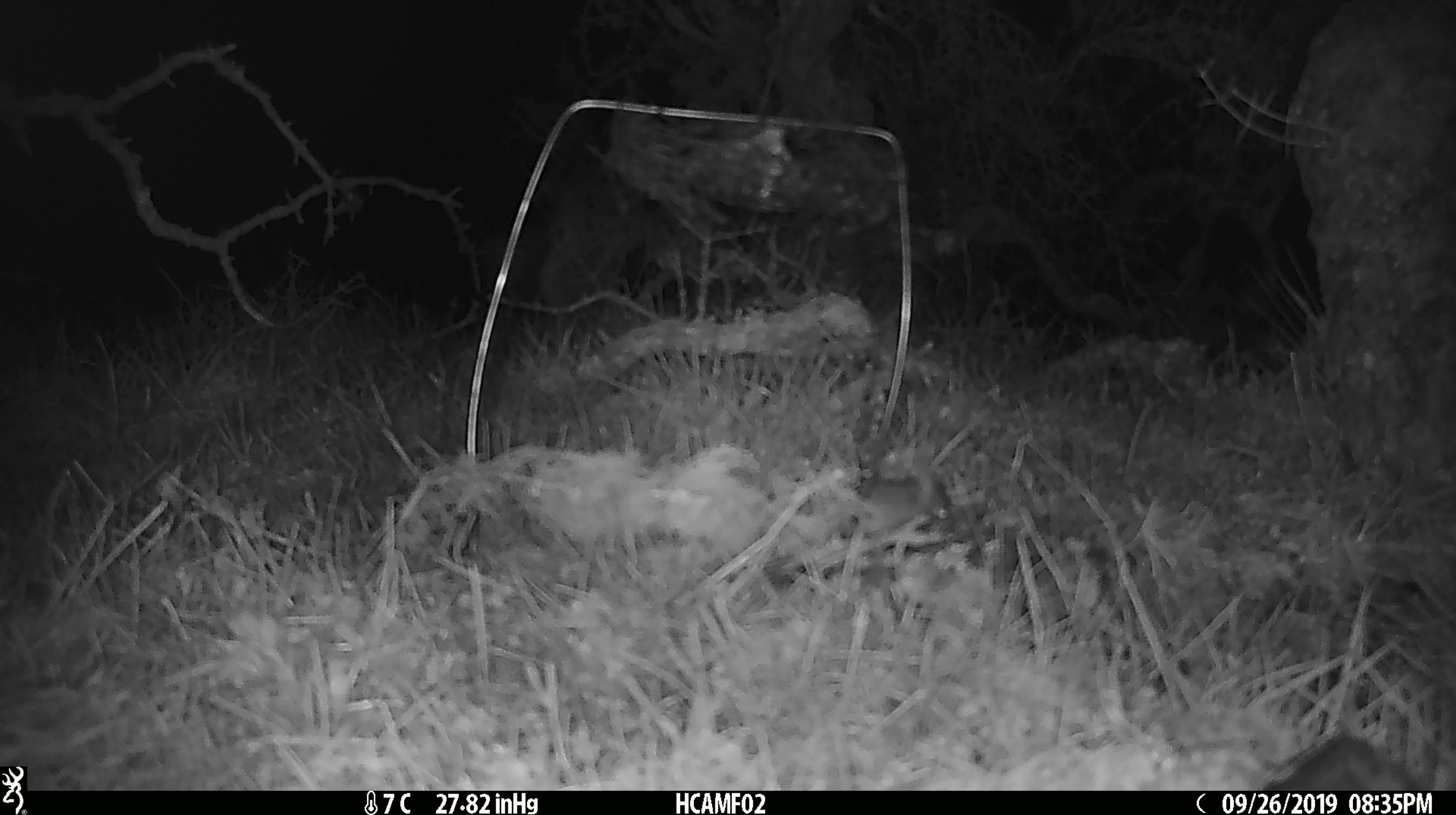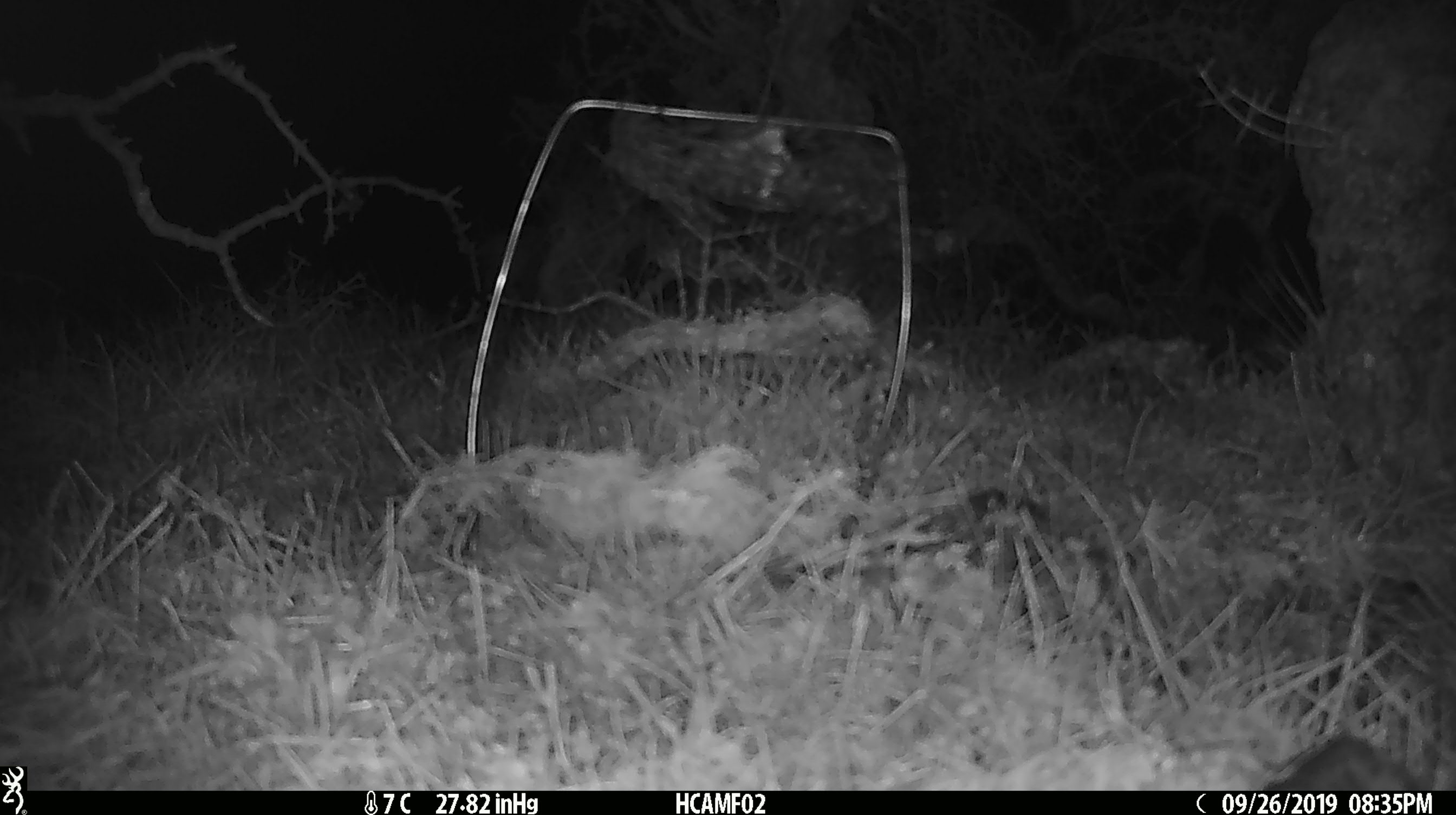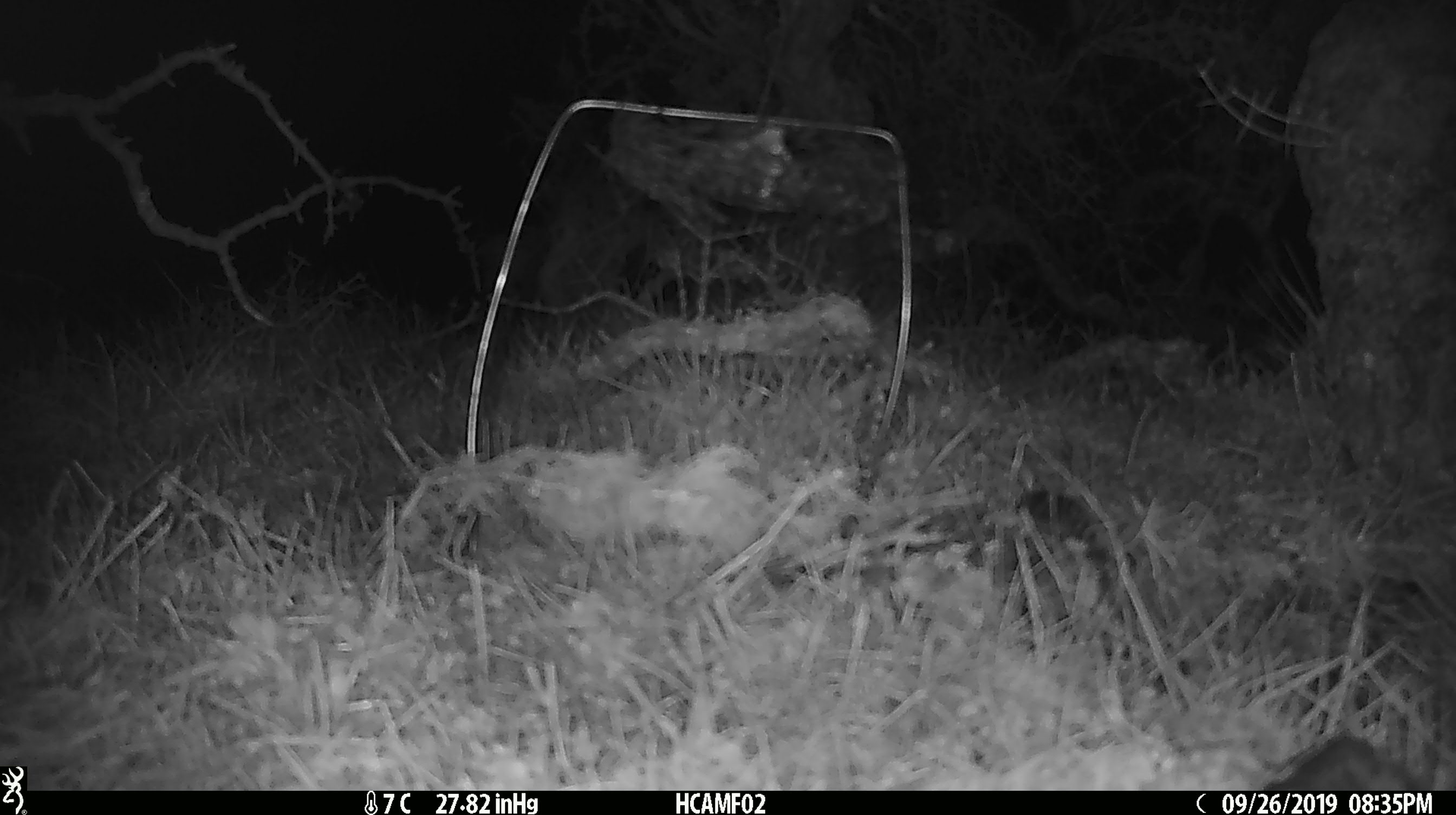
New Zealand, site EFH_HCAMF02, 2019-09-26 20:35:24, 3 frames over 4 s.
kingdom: Animalia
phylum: Chordata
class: Mammalia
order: Rodentia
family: Muridae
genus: Mus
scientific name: Mus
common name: mouse